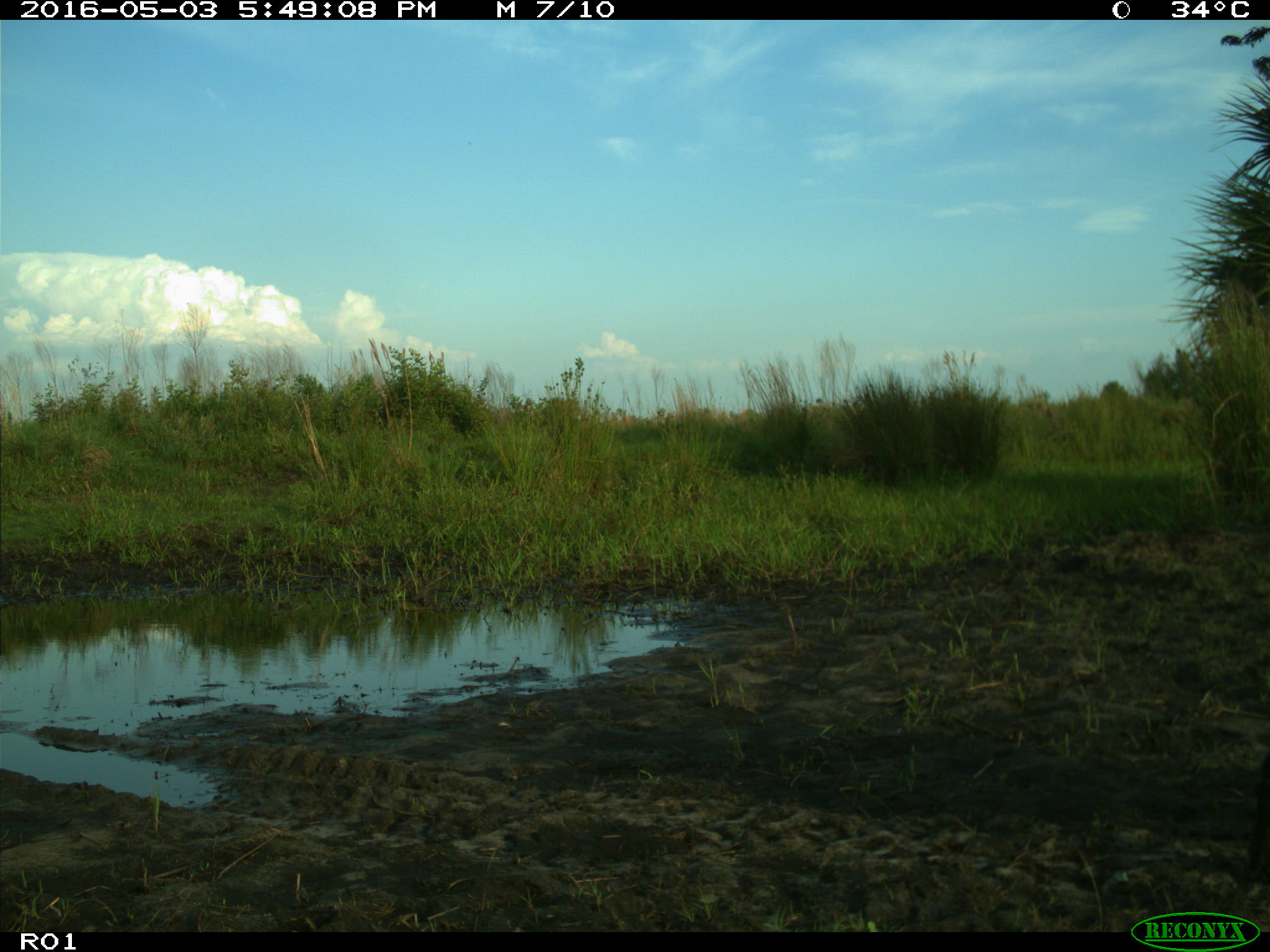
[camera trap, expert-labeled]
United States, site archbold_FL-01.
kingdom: Animalia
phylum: Chordata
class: Mammalia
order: Artiodactyla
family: Suidae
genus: Sus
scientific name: Sus scrofa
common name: wild boar